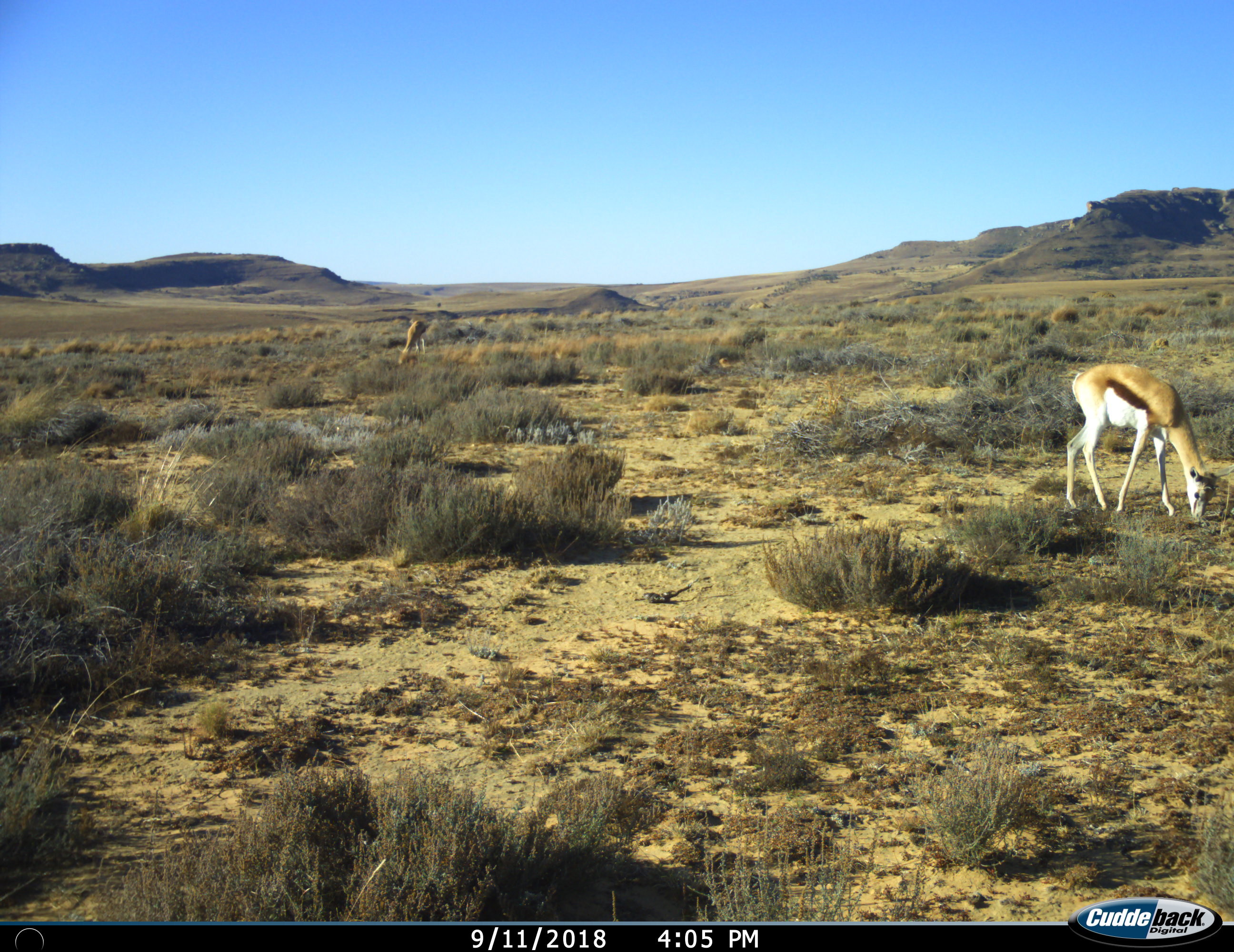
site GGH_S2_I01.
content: unidentified animal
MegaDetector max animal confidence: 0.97